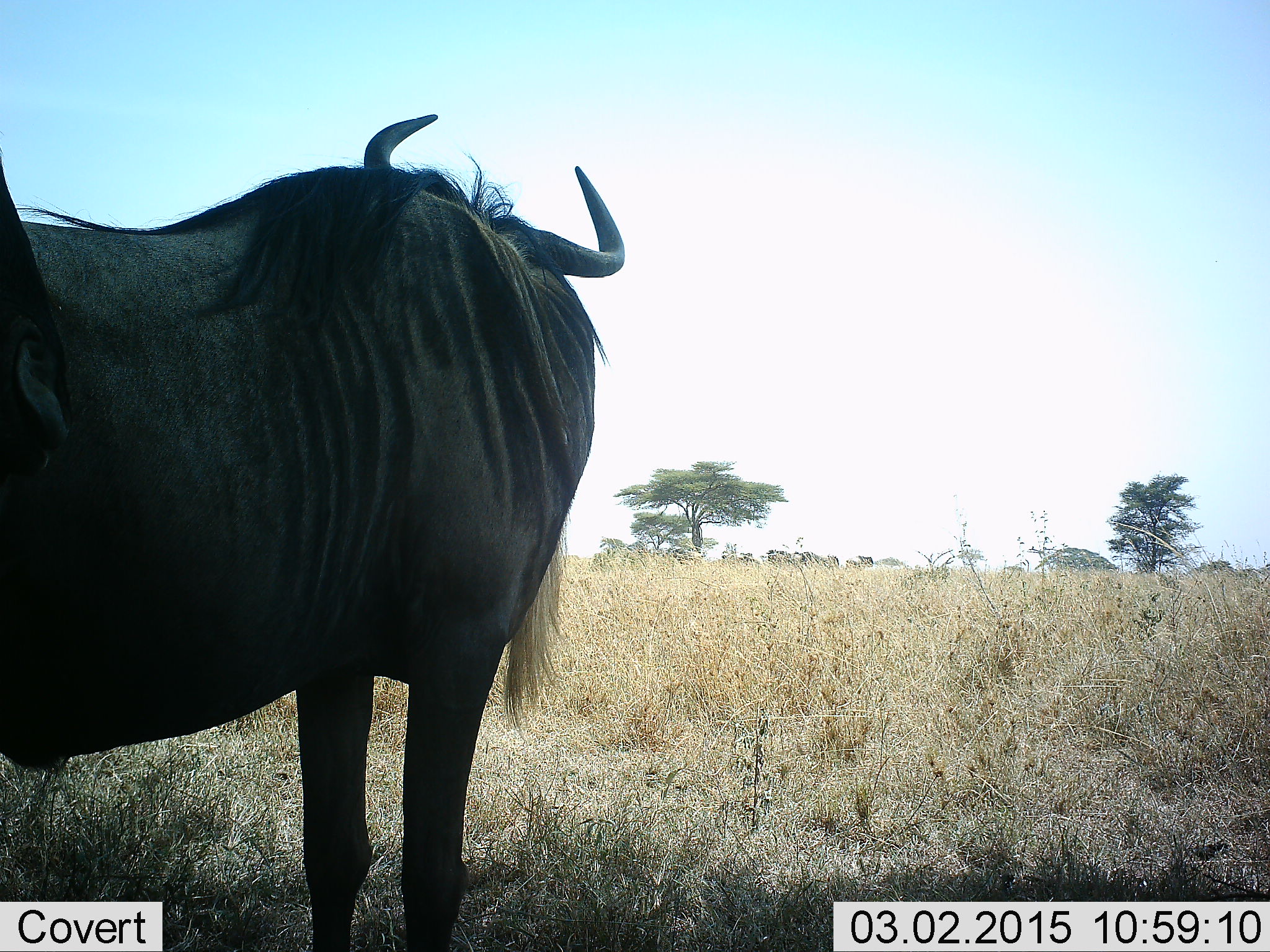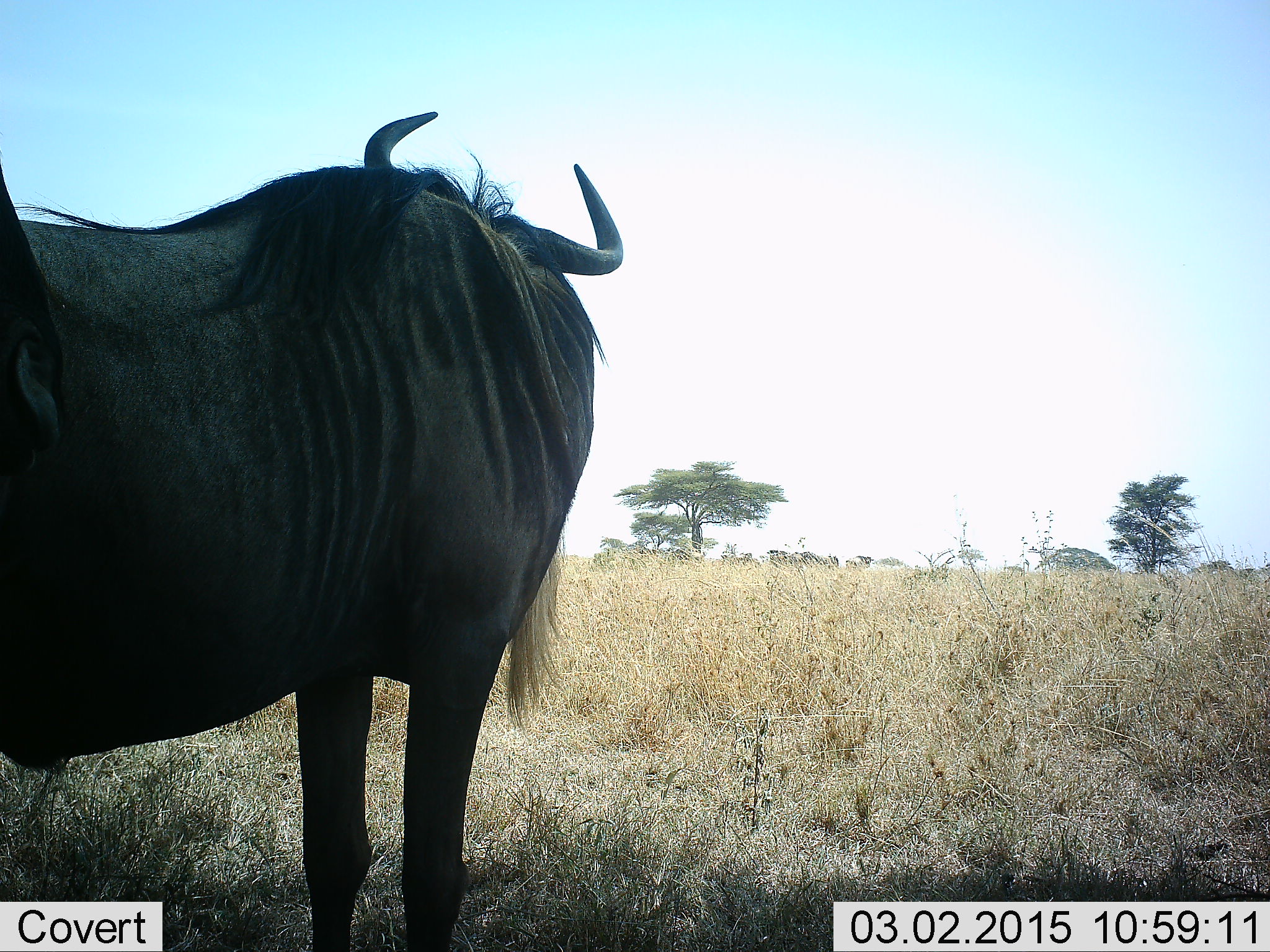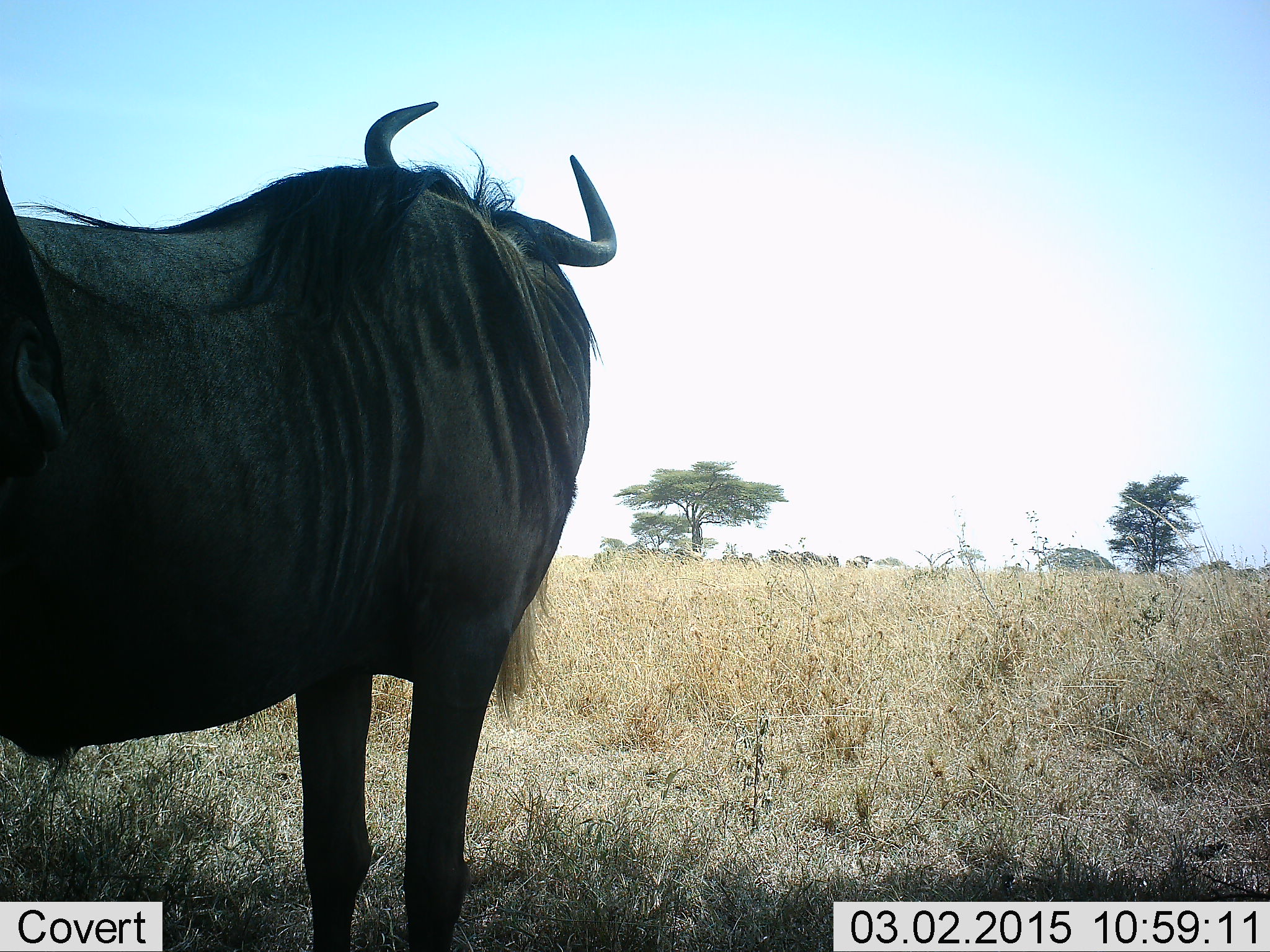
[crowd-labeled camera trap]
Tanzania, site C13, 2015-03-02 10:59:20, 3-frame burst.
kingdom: Animalia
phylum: Chordata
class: Mammalia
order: Artiodactyla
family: Bovidae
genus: Connochaetes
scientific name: Connochaetes taurinus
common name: blue wildebeest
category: wildebeest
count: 1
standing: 100%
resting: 0%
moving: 0%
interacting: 0%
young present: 0%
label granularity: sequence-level